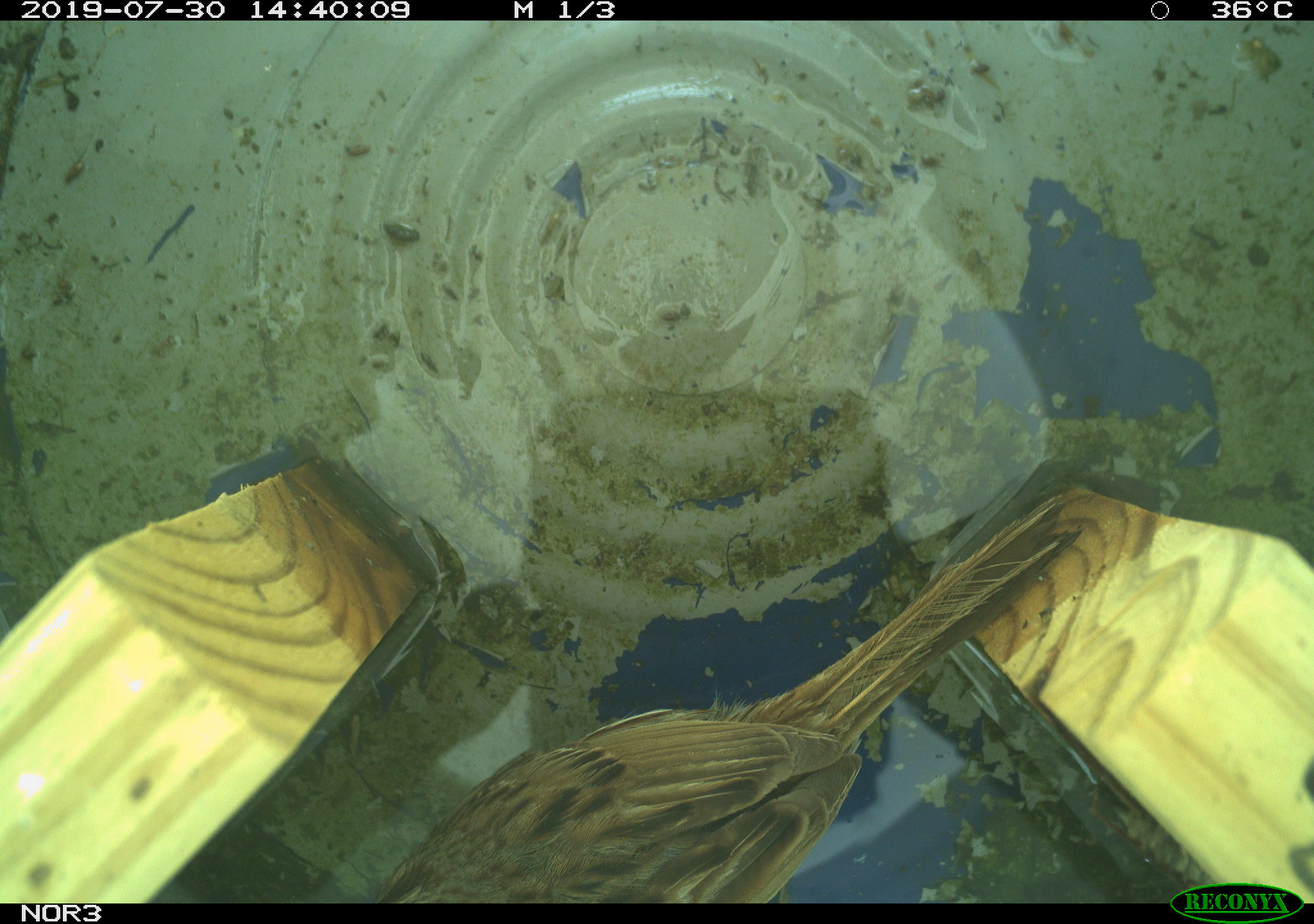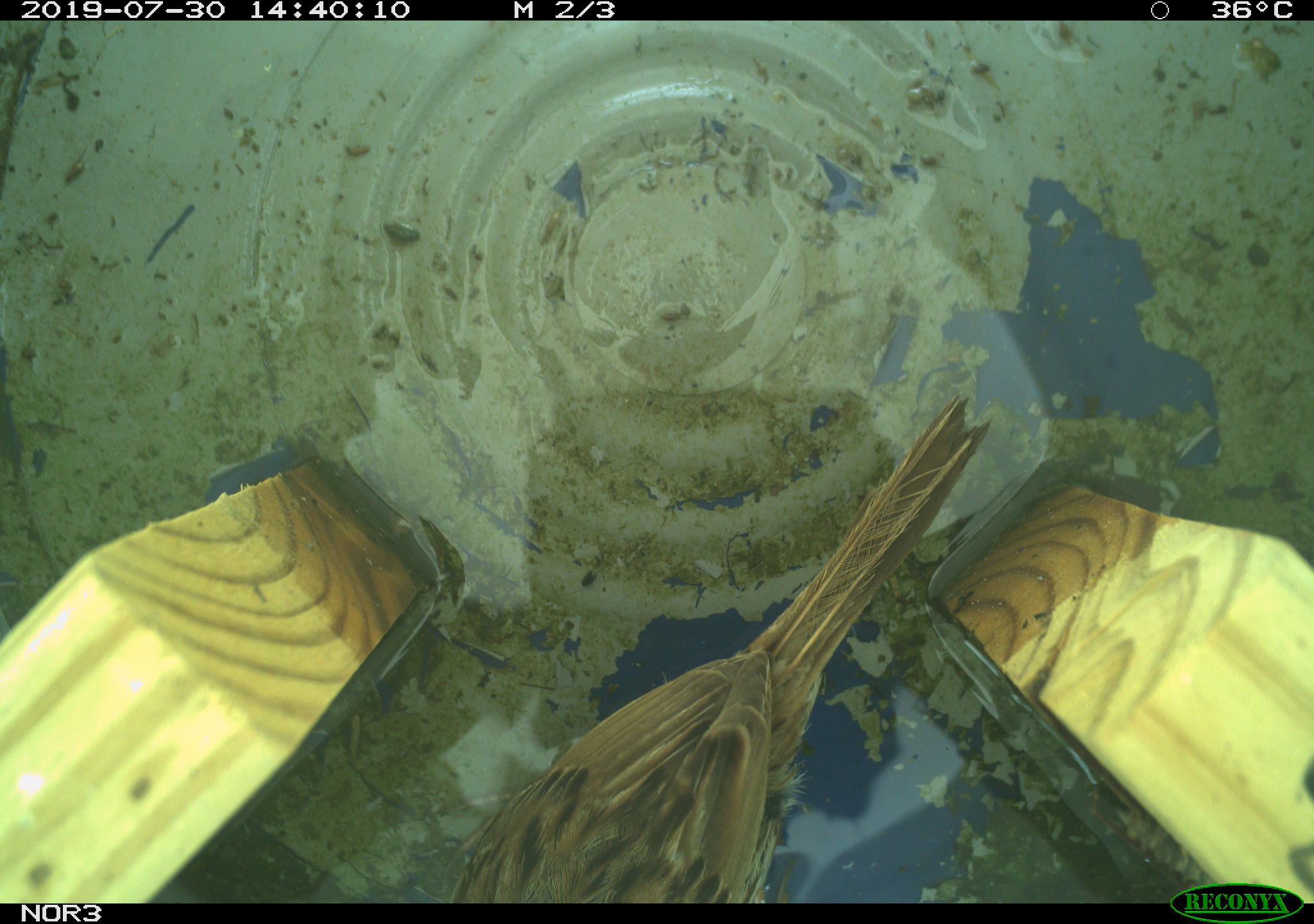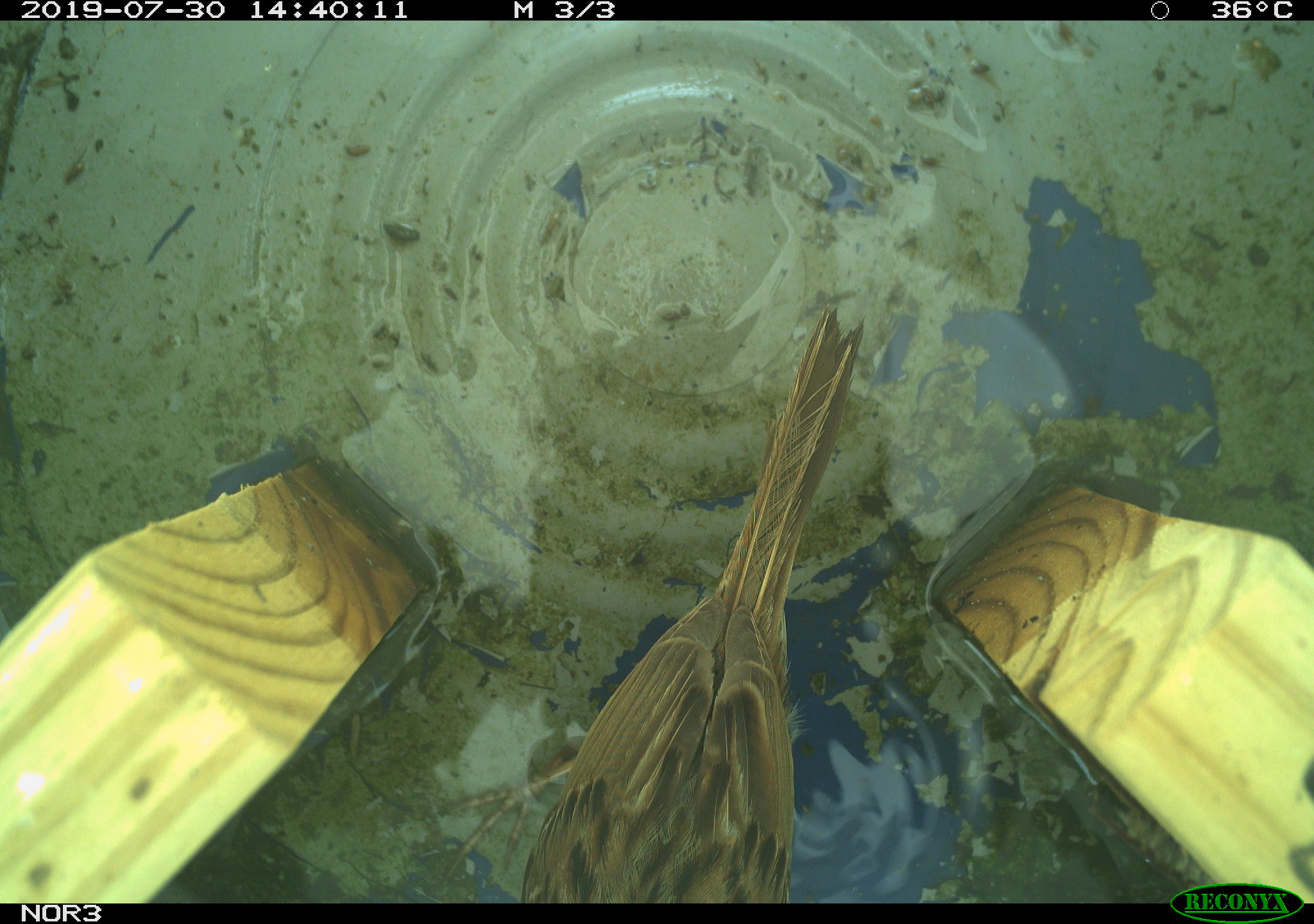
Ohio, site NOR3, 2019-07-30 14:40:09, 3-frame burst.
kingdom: Animalia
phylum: Chordata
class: Aves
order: Passeriformes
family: Passerellidae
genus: Melospiza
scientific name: Melospiza melodia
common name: song sparrow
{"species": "song sparrow (Melospiza melodia)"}